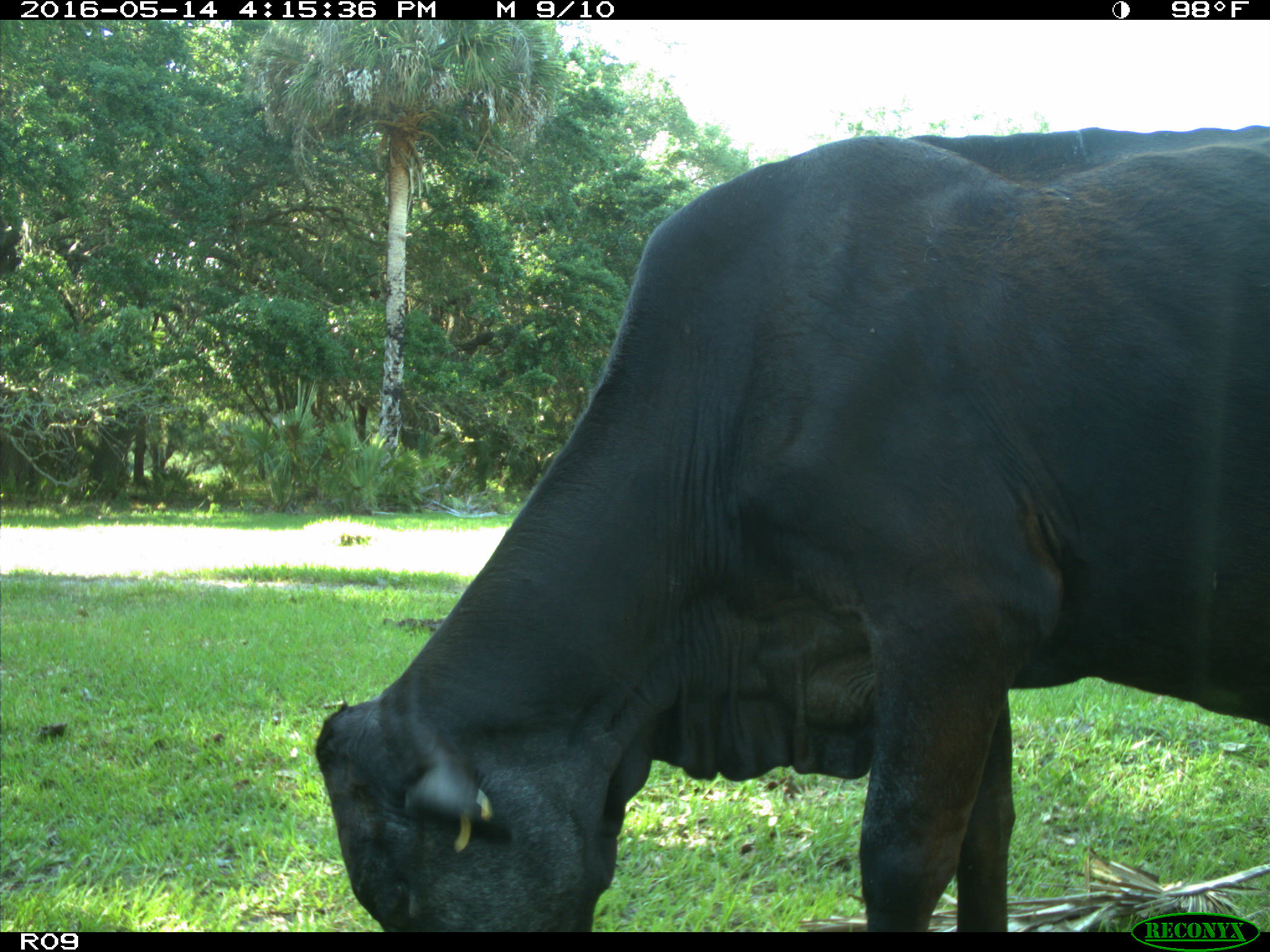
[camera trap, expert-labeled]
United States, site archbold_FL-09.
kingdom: Animalia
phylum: Chordata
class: Mammalia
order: Artiodactyla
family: Bovidae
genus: Bos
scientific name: Bos taurus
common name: domestic cow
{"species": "Bos taurus (domestic cow)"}